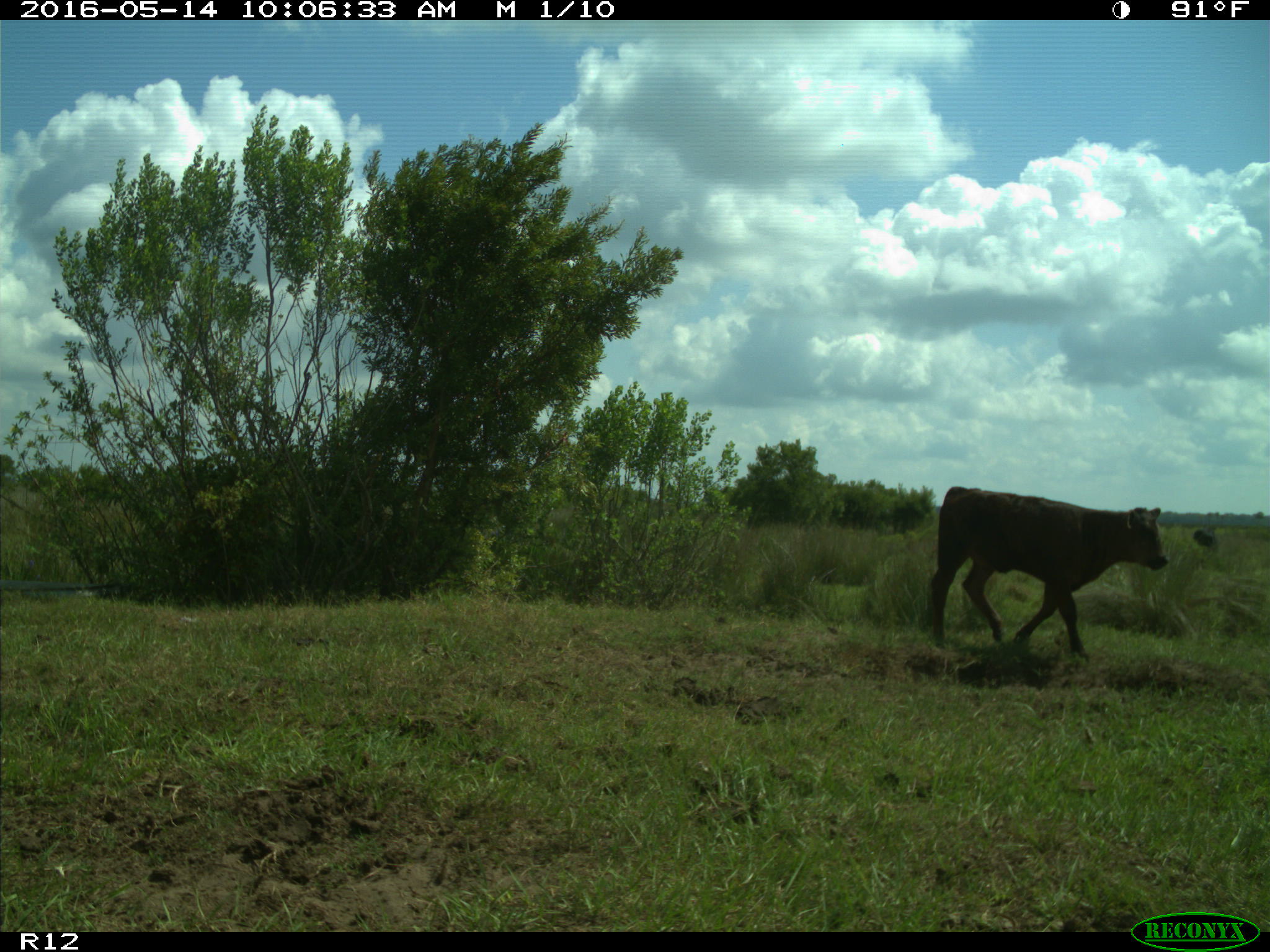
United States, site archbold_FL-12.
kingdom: Animalia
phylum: Chordata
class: Mammalia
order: Artiodactyla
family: Bovidae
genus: Bos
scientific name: Bos taurus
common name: domestic cow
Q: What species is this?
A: Bos taurus (domestic cow).